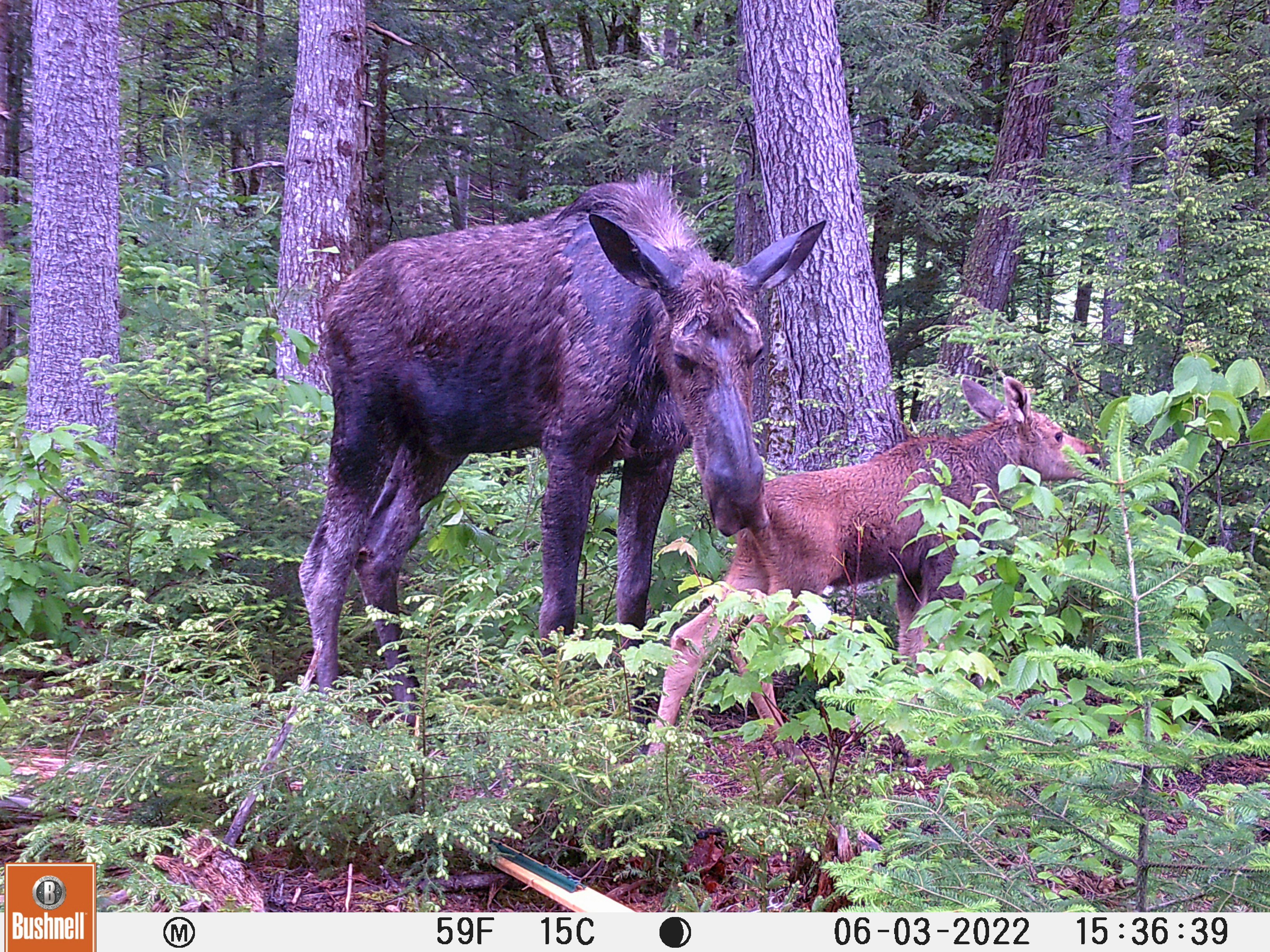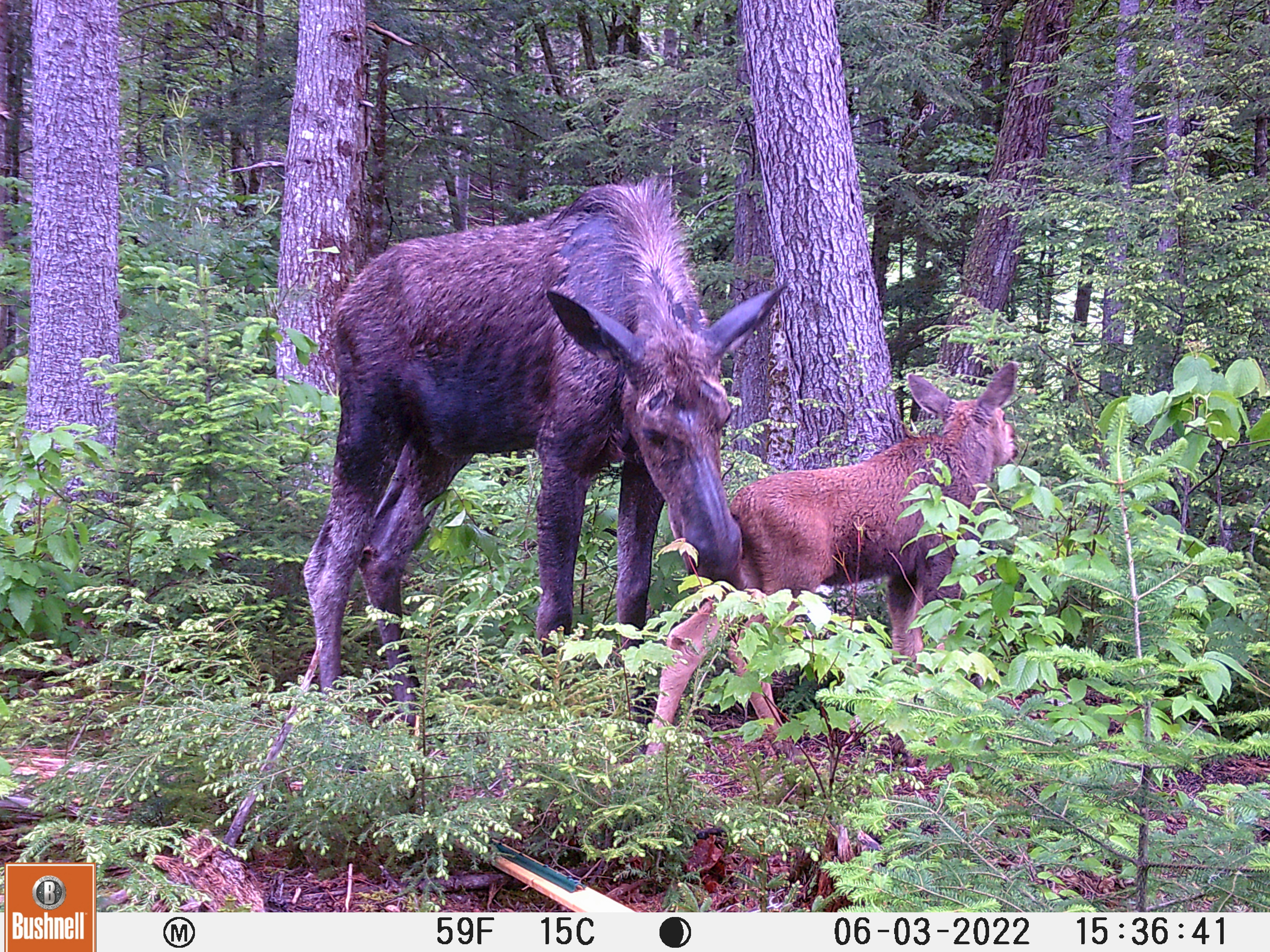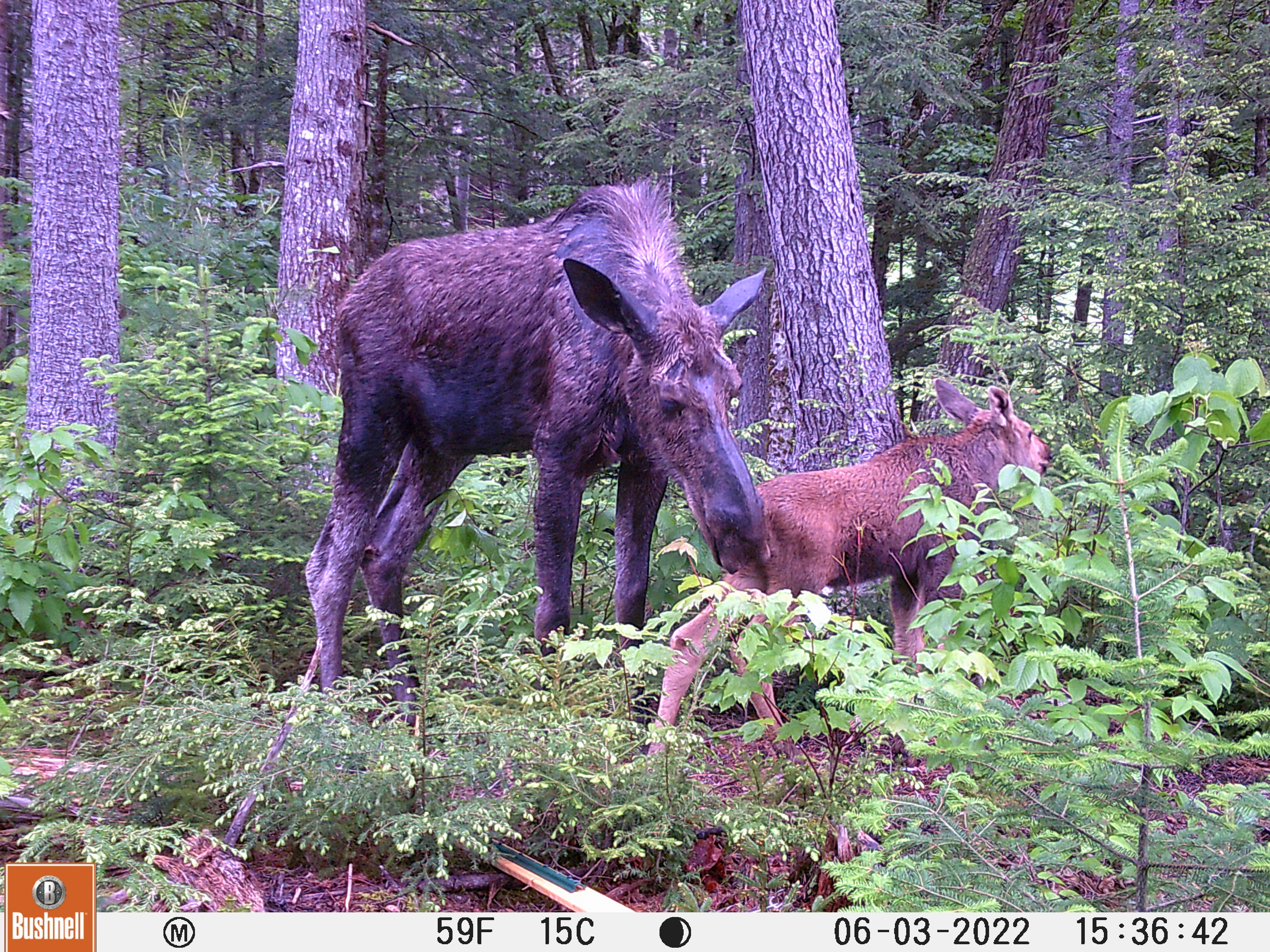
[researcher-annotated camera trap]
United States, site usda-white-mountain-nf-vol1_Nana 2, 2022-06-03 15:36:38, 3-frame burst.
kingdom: Animalia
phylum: Chordata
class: Mammalia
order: Artiodactyla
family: Cervidae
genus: Alces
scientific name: Alces alces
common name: moose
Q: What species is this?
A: Moose (Alces alces).